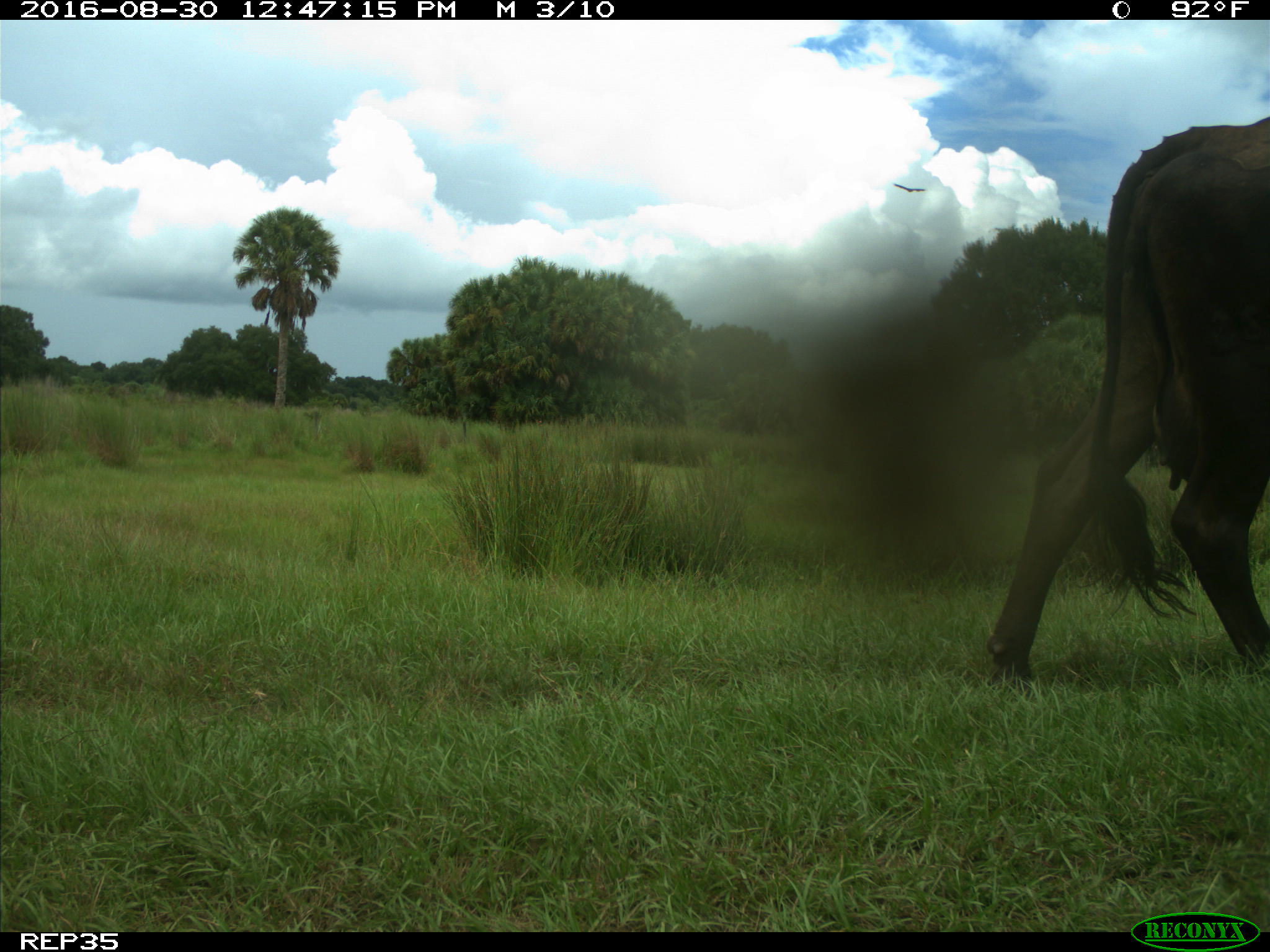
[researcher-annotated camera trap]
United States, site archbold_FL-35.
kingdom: Animalia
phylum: Chordata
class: Mammalia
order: Artiodactyla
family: Bovidae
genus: Bos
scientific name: Bos taurus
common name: domestic cow